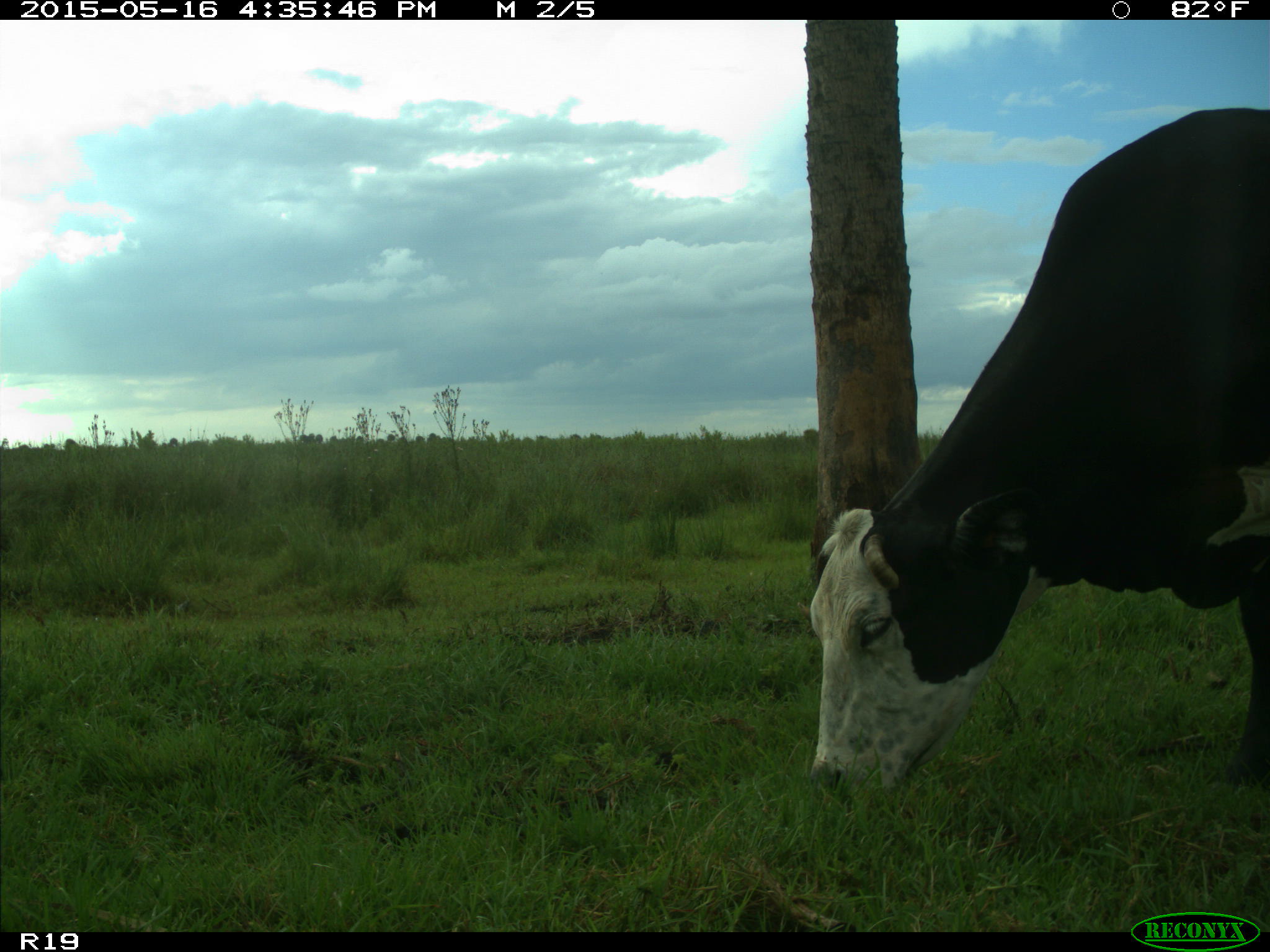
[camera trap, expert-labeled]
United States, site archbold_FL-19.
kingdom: Animalia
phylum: Chordata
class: Mammalia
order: Artiodactyla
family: Bovidae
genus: Bos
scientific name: Bos taurus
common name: domestic cow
Bos taurus (domestic cow).